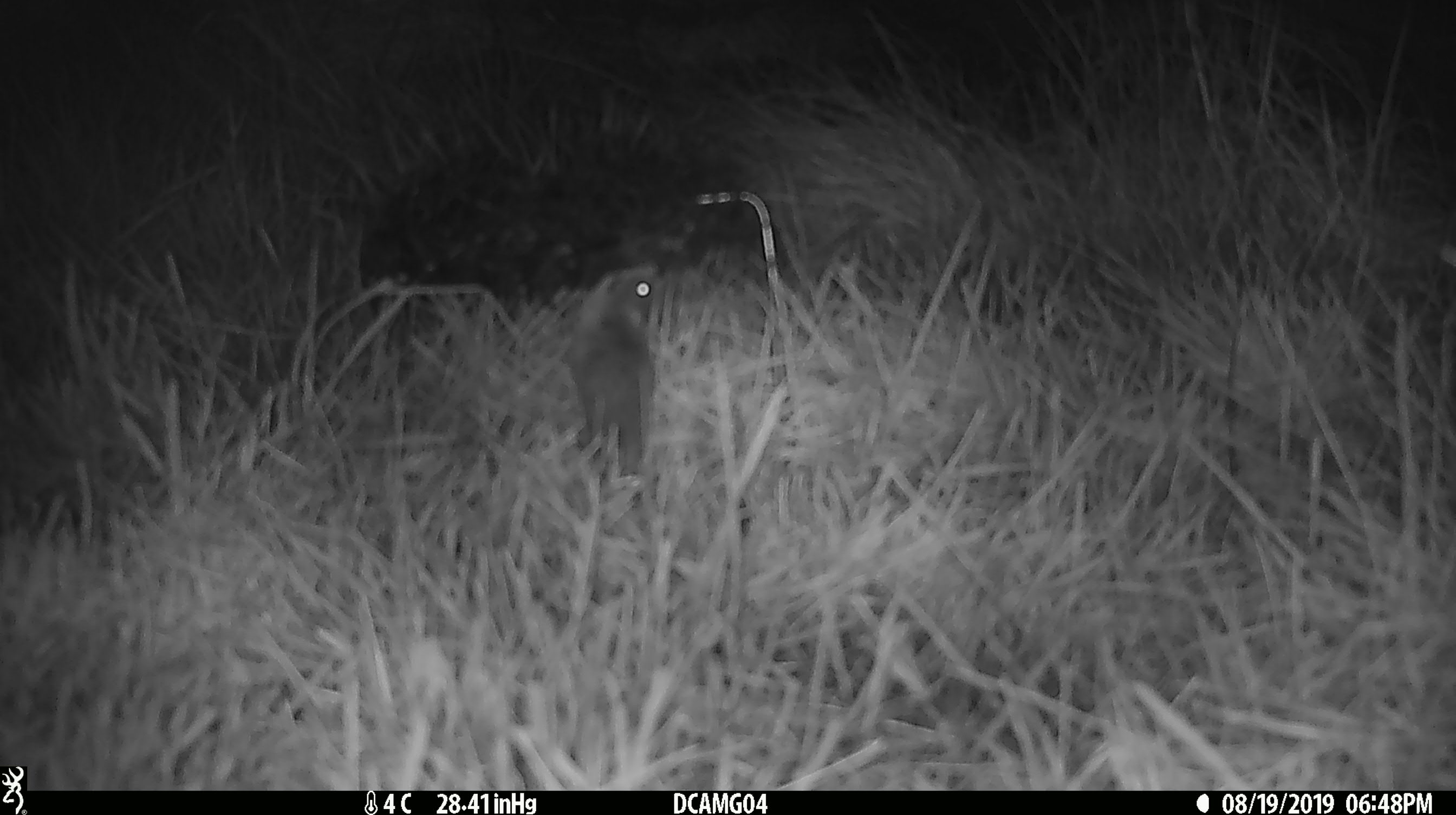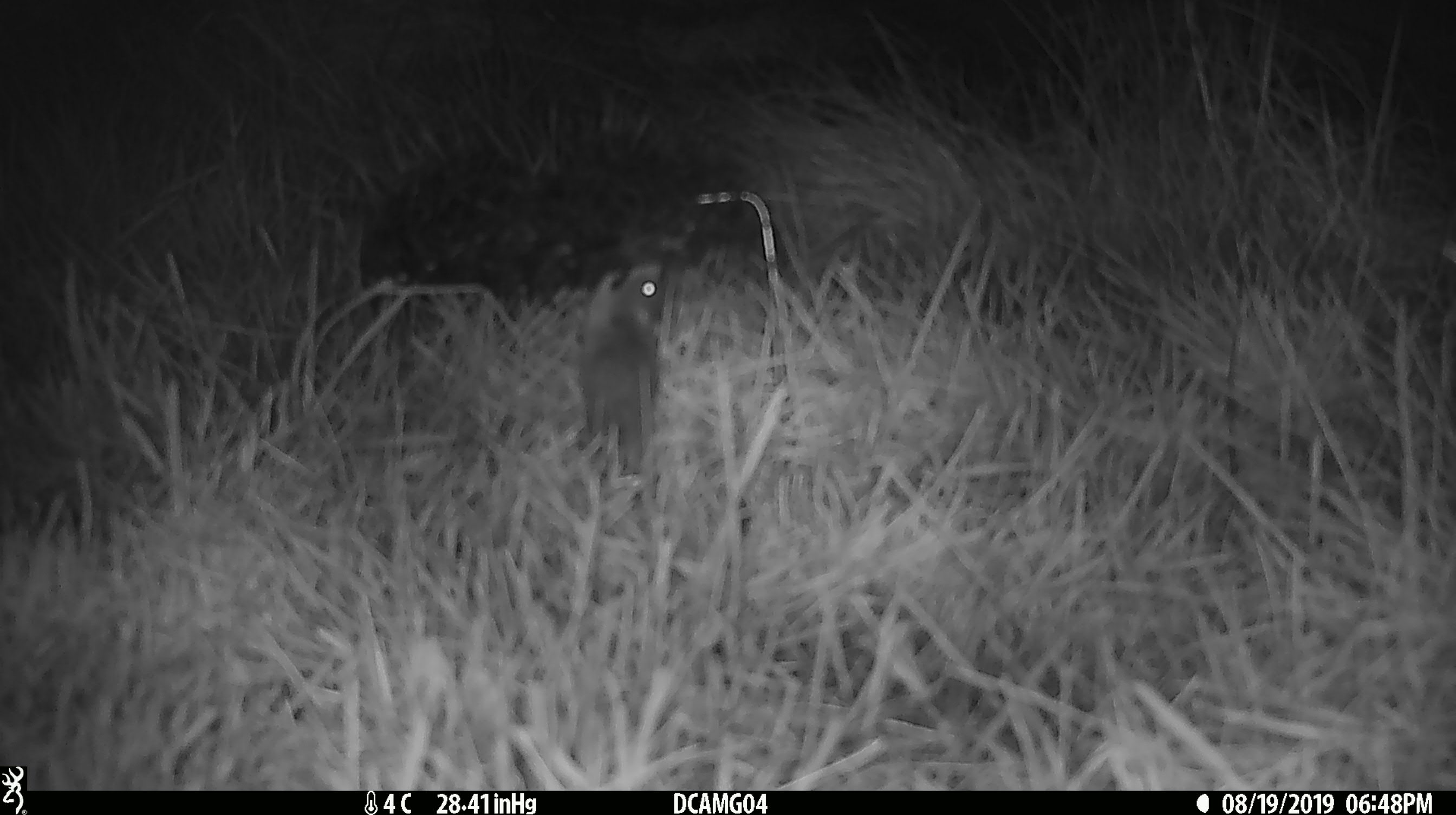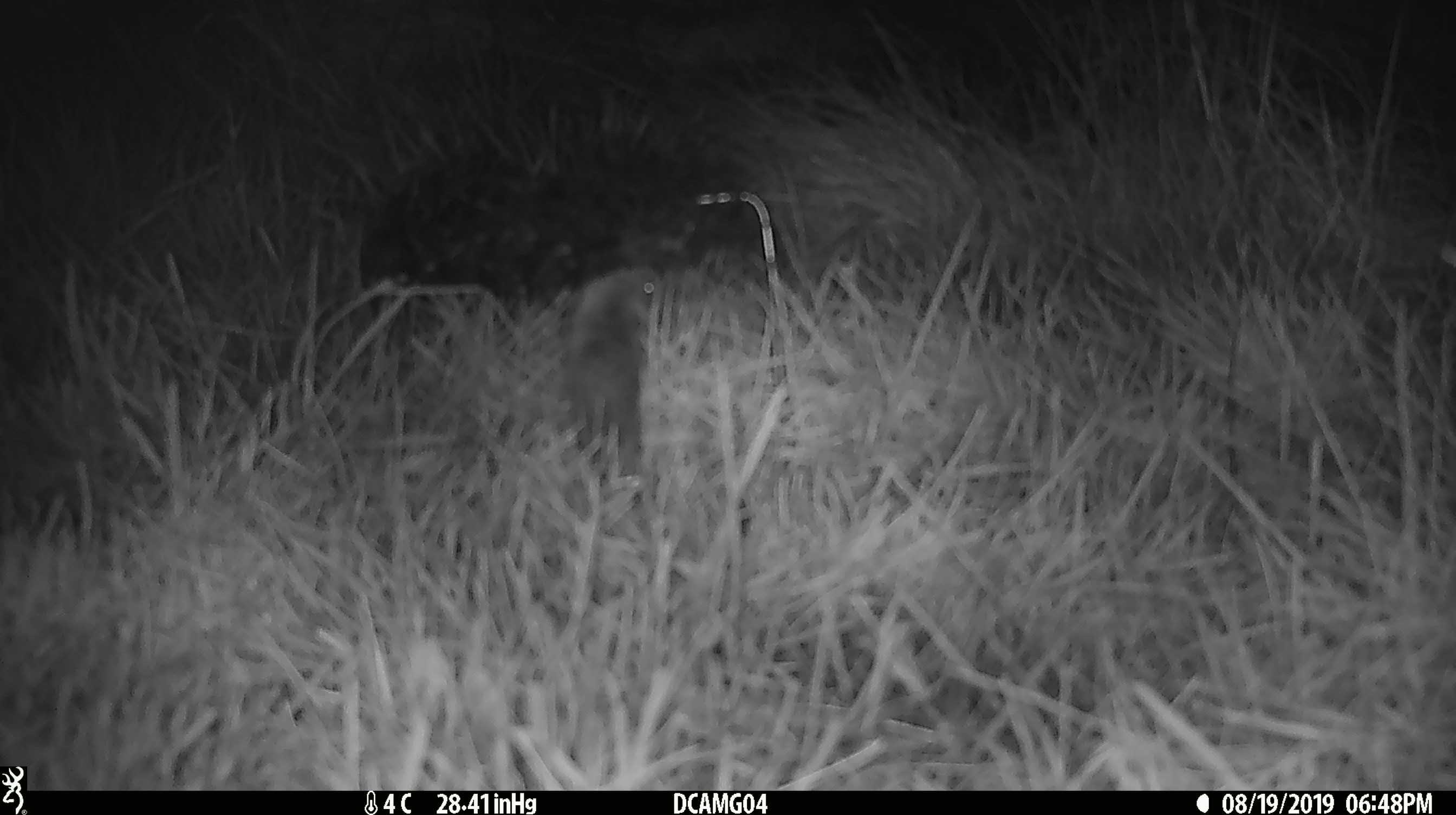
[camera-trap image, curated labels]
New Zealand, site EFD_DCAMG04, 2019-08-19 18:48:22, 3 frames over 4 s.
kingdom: Animalia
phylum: Chordata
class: Mammalia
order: Rodentia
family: Muridae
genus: Mus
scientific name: Mus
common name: mouse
Mouse (Mus).